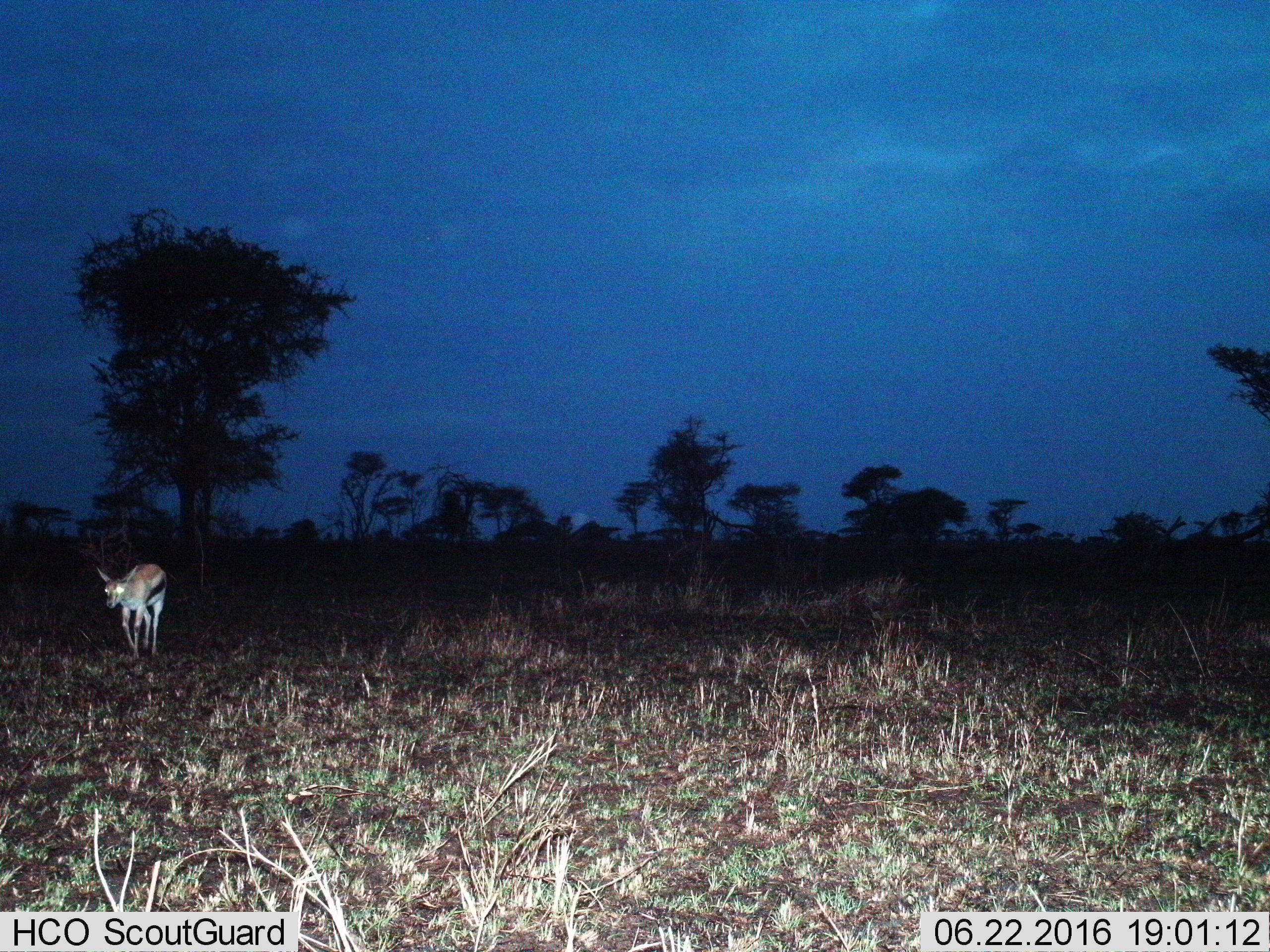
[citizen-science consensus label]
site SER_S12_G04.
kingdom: Animalia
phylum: Chordata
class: Mammalia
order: Artiodactyla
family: Bovidae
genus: Eudorcas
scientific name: Eudorcas thomsonii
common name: thomson's gazelle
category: gazellethomsons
Gazellethomsons (thomson's gazelle) (Eudorcas thomsonii), count 1. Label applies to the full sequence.